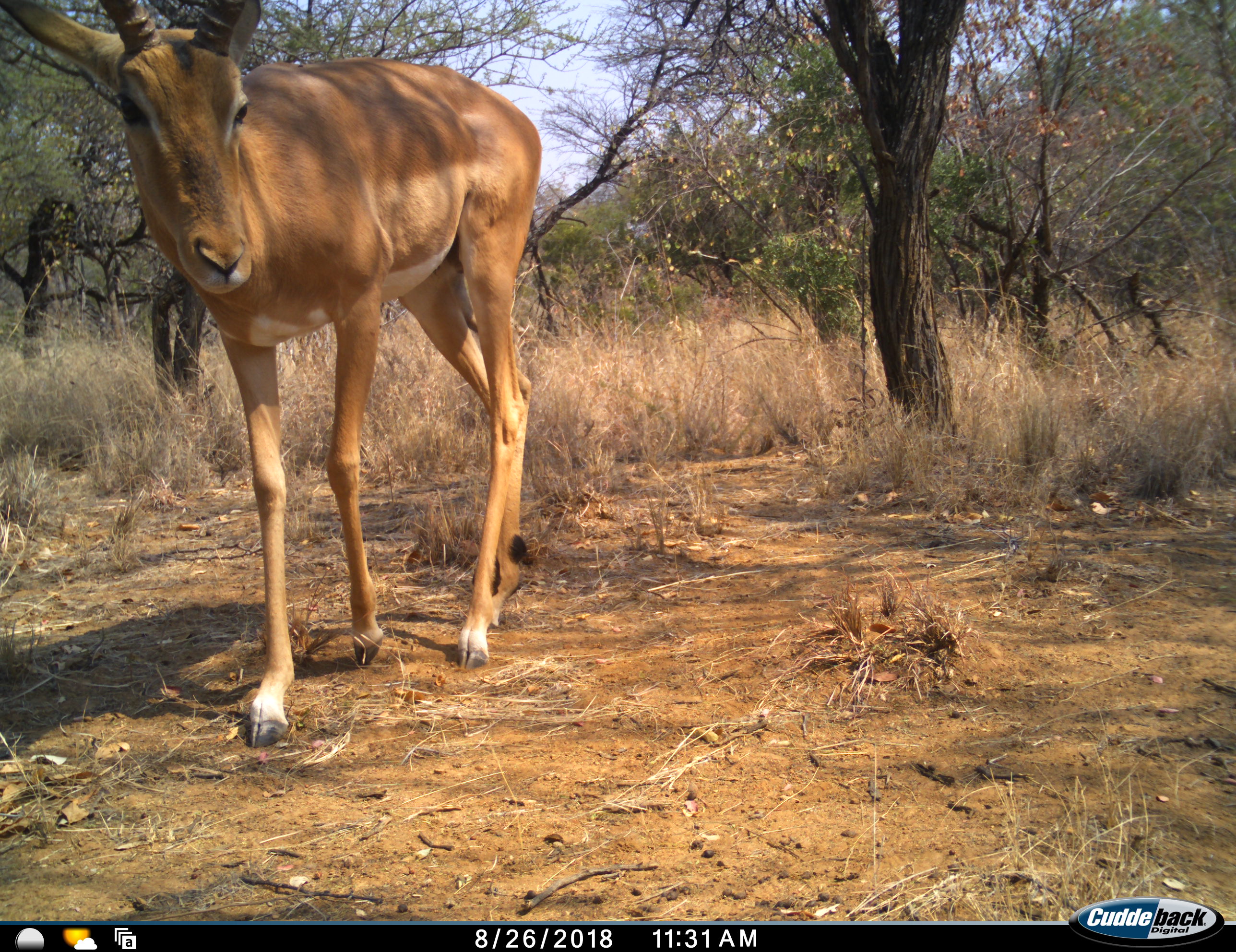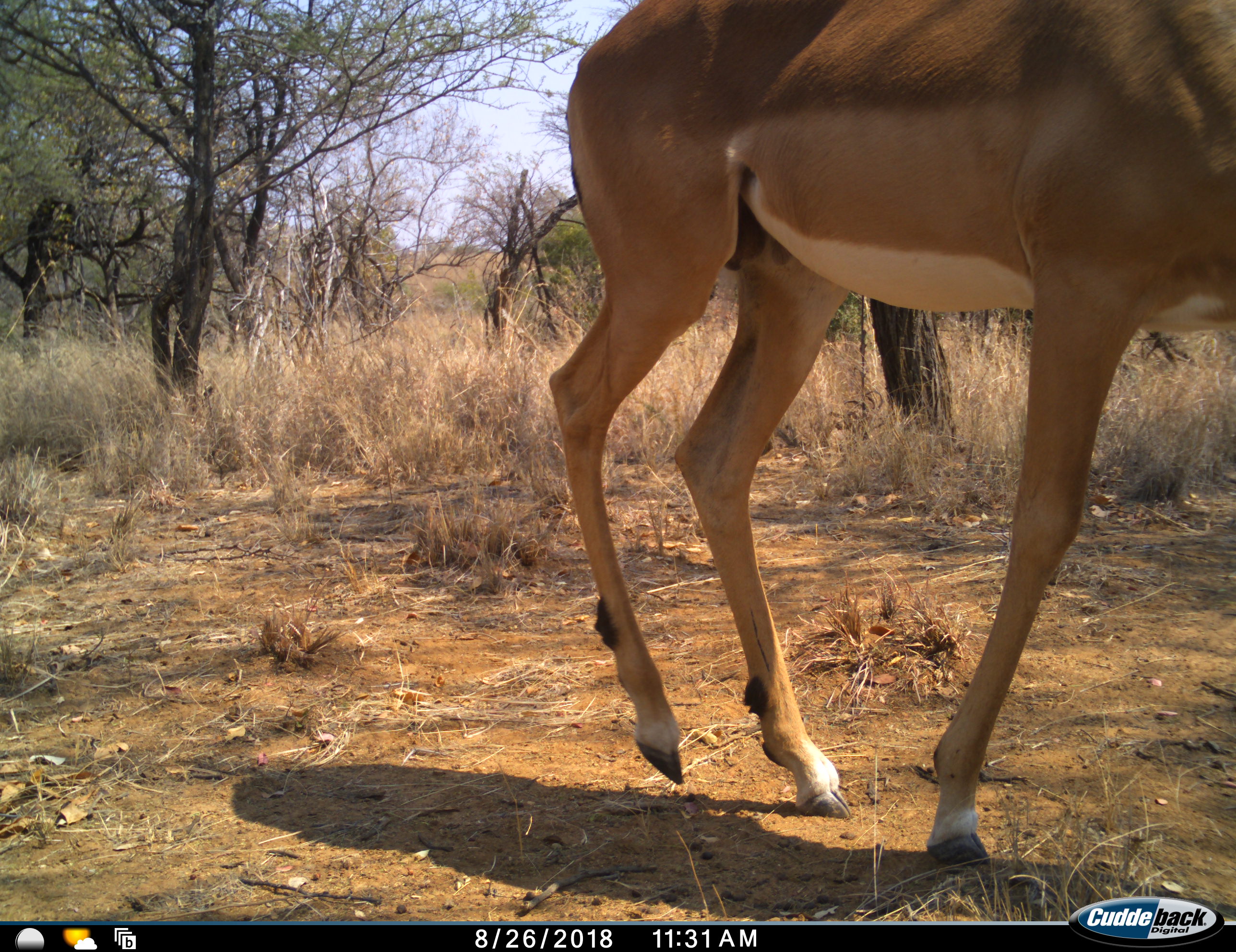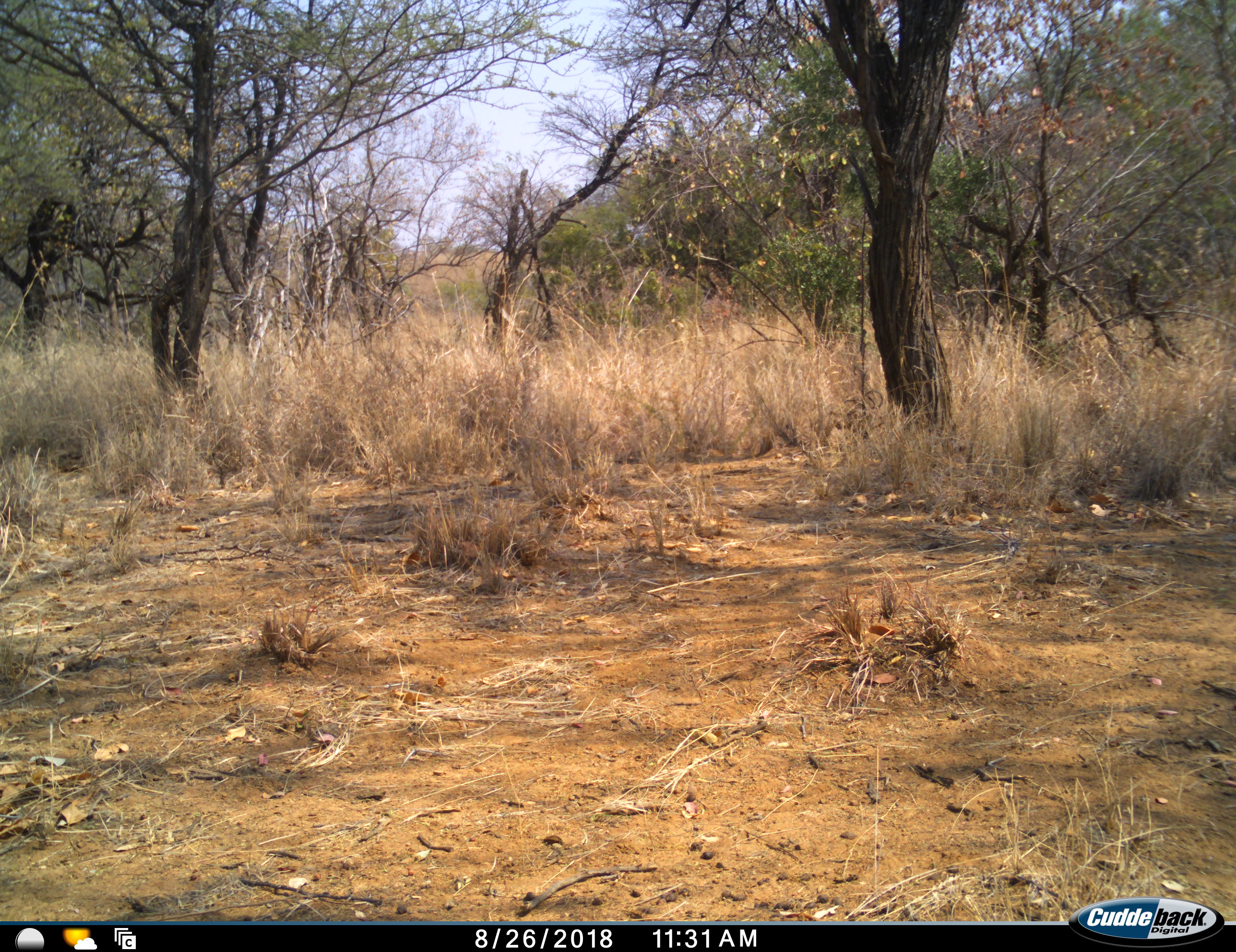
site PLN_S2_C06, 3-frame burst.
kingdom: Animalia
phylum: Chordata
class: Mammalia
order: Artiodactyla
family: Bovidae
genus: Aepyceros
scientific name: Aepyceros melampus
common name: impala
Impala (Aepyceros melampus), count 1. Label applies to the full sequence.